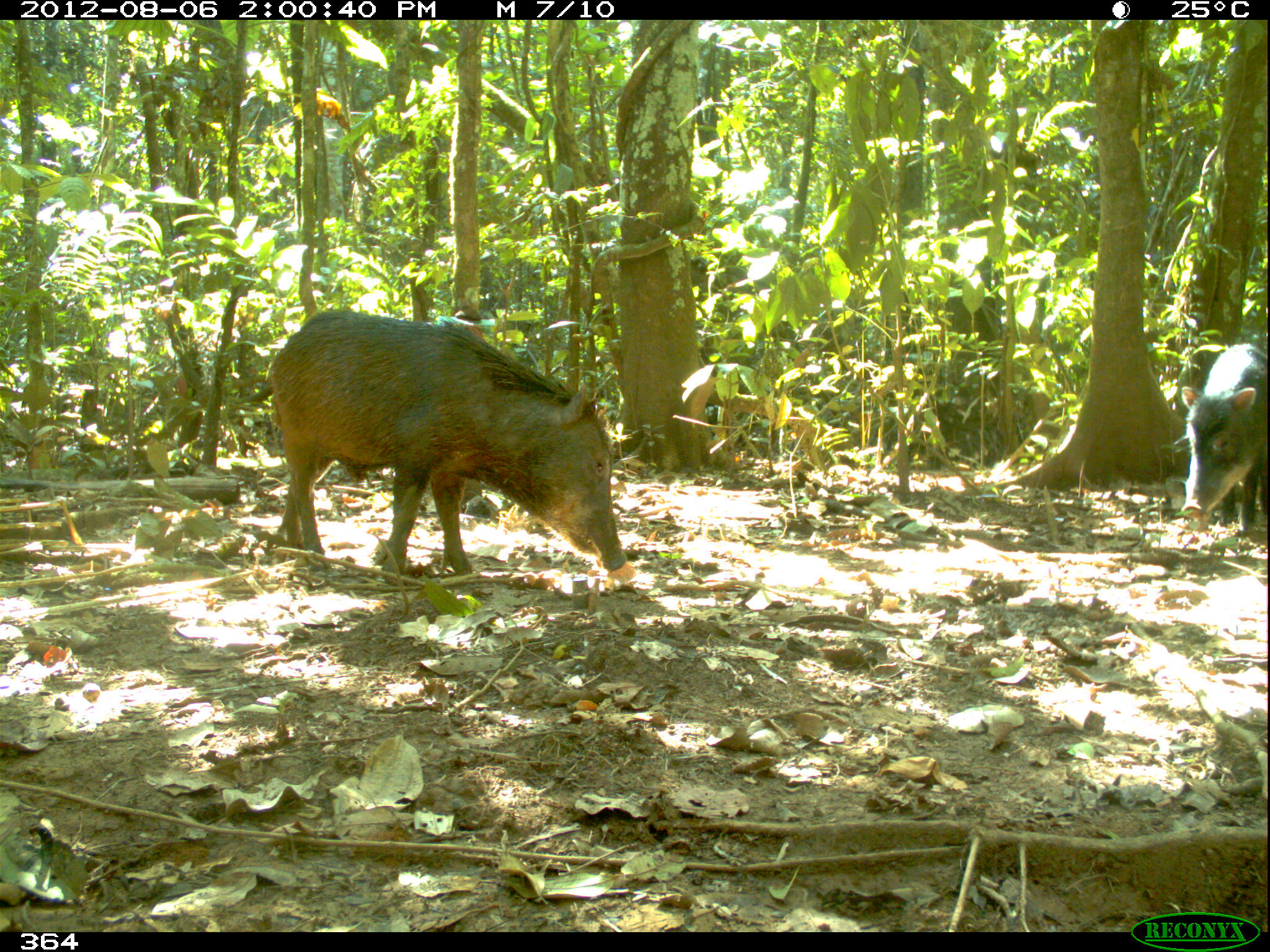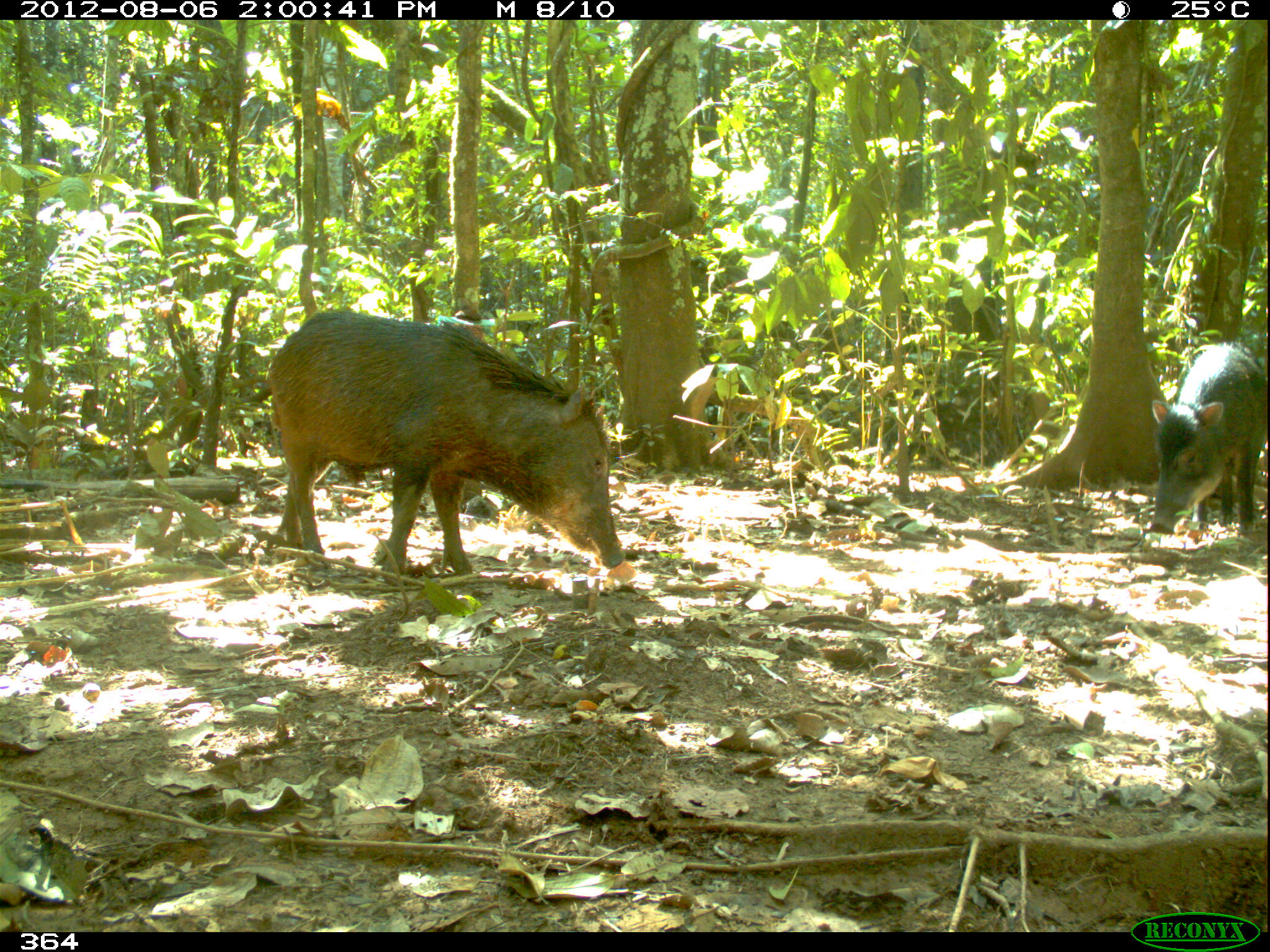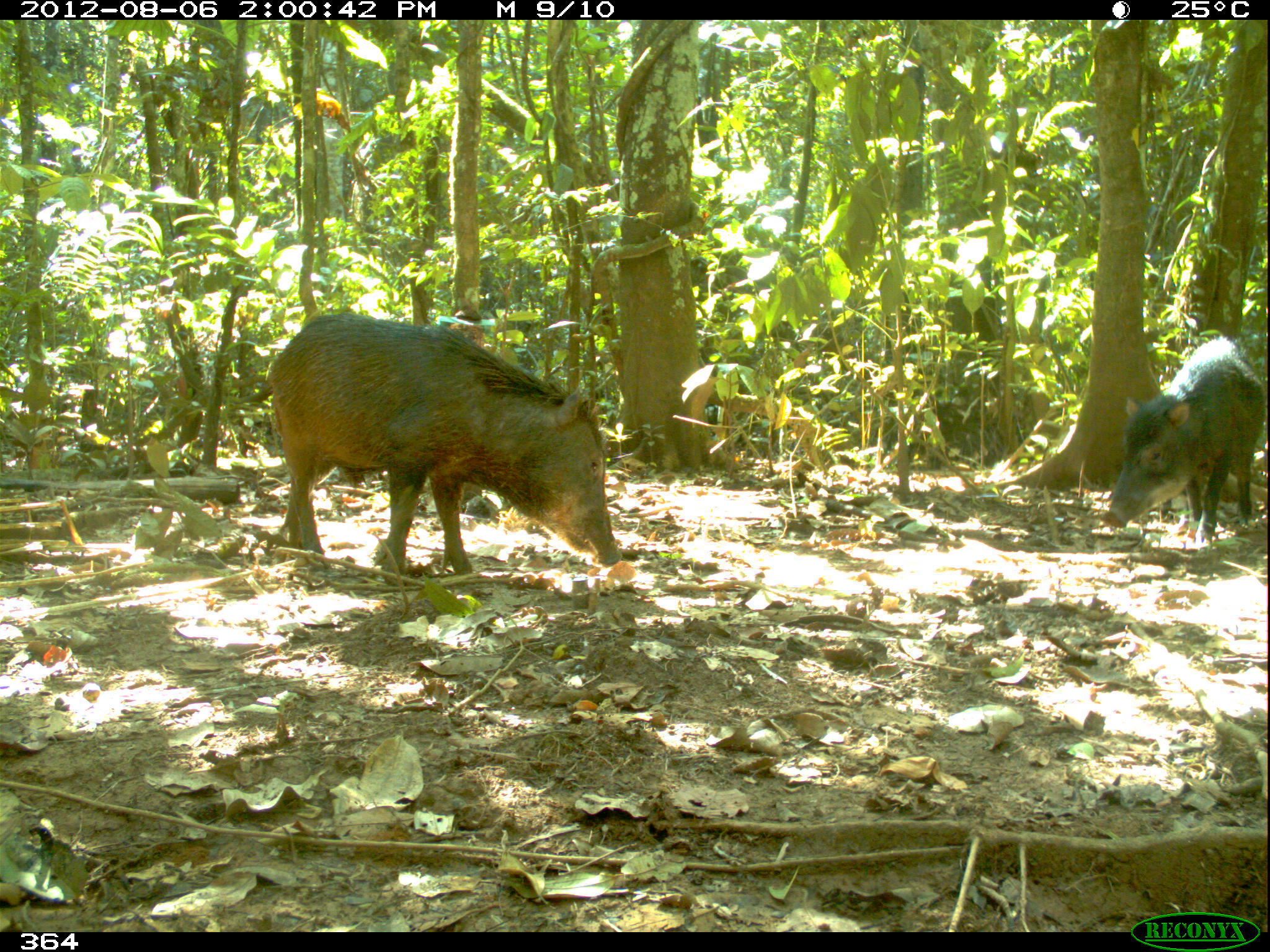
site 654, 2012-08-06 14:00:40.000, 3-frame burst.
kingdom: Animalia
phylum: Chordata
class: Mammalia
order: Artiodactyla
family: Tayassuidae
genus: Tayassu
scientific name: Tayassu pecari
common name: white-lipped peccary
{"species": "Tayassu pecari (white-lipped peccary)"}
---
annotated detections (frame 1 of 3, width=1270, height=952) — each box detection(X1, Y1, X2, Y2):
tayassu pecari: detection(268, 307, 627, 585); detection(1179, 343, 1266, 535)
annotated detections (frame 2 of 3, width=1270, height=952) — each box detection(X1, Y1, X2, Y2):
tayassu pecari: detection(269, 308, 626, 578); detection(1148, 342, 1267, 535)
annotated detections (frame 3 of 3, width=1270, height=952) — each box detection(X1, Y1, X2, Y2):
tayassu pecari: detection(266, 314, 622, 585); detection(1099, 337, 1264, 547)